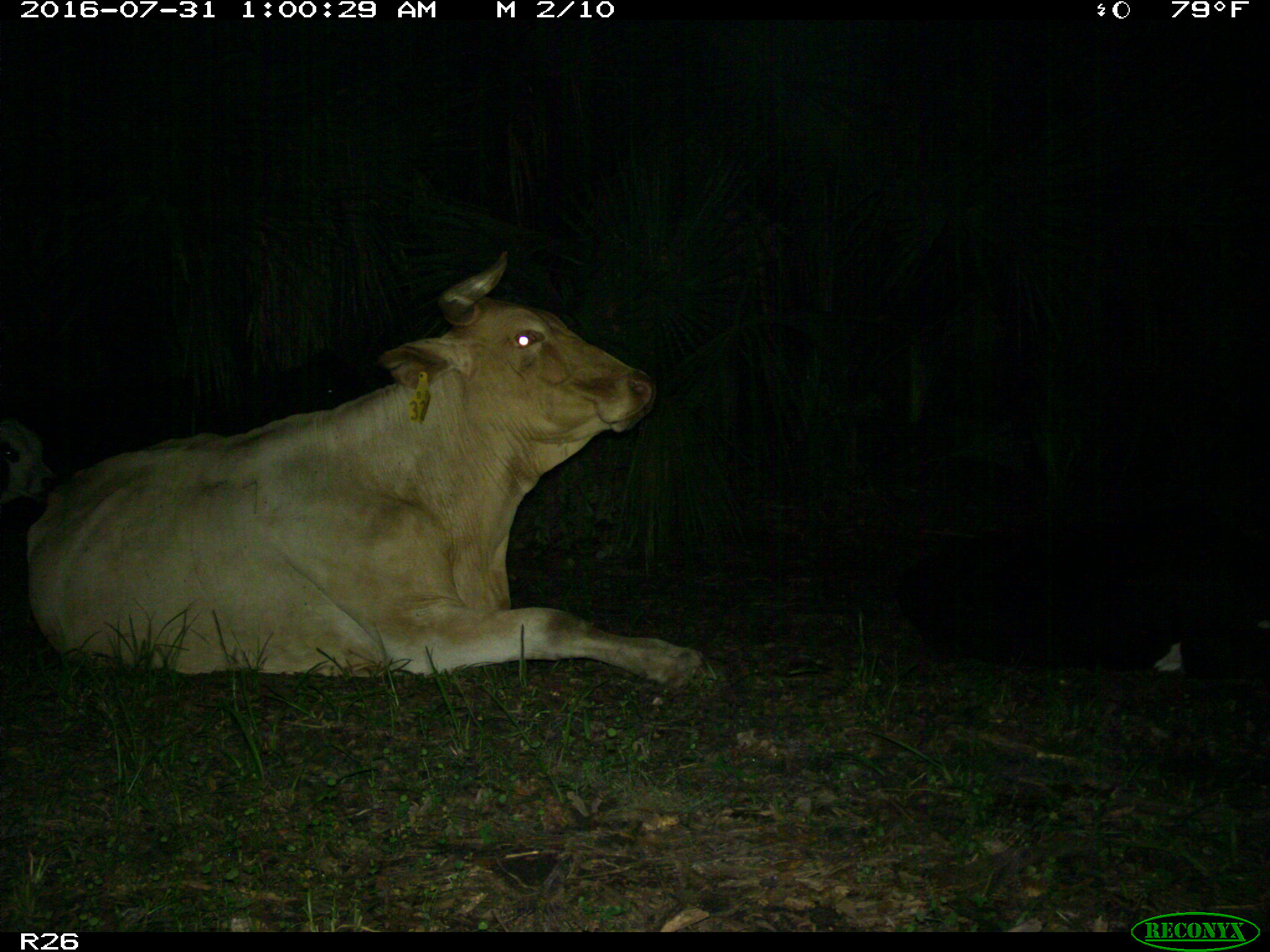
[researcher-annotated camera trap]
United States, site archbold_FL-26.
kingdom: Animalia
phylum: Chordata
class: Mammalia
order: Artiodactyla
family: Bovidae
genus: Bos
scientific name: Bos taurus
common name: domestic cow